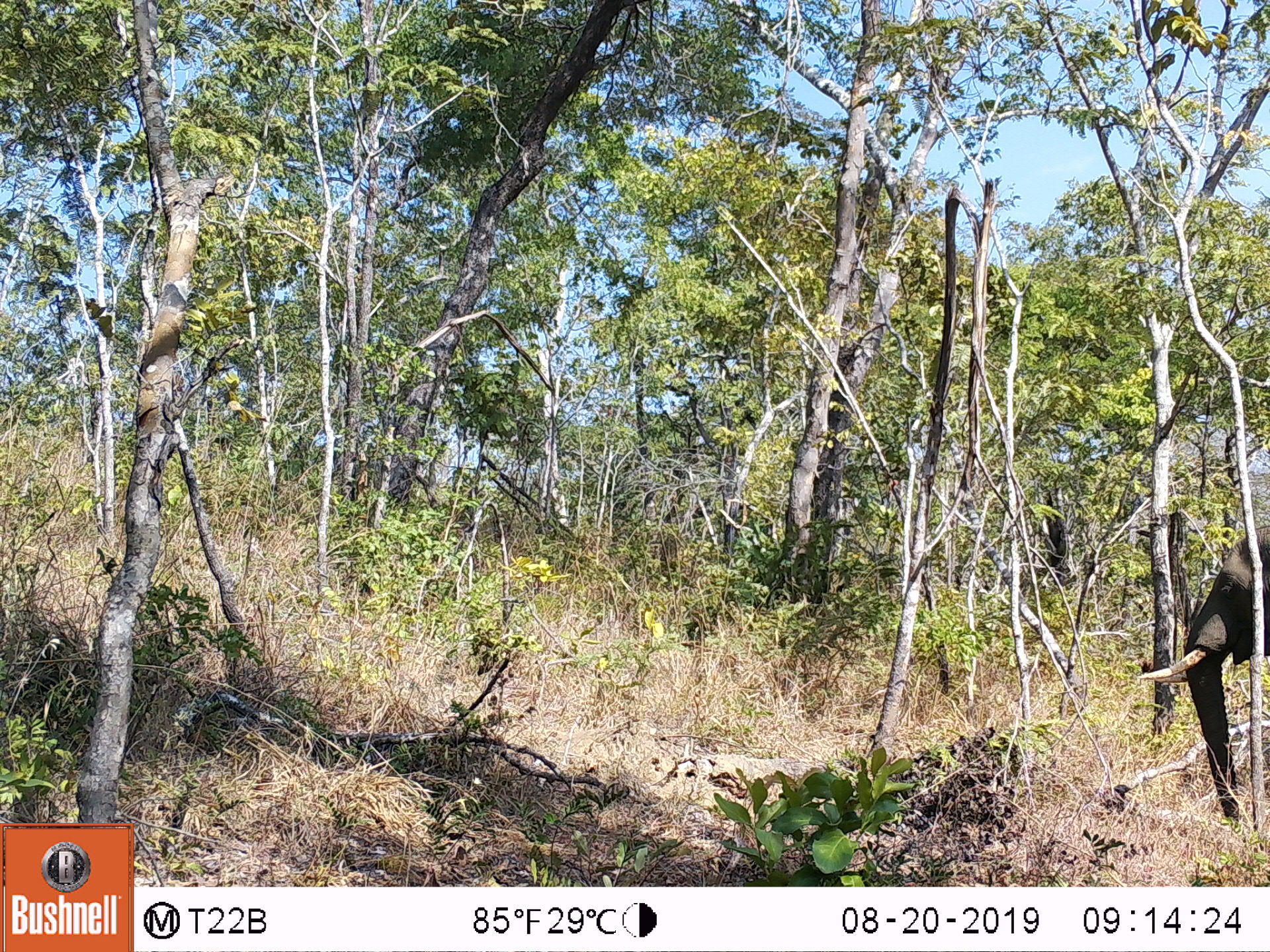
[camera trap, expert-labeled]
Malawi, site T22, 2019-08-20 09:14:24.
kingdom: Animalia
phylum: Chordata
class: Mammalia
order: Proboscidea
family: Elephantidae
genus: Loxodonta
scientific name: Loxodonta africana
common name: african savanna elephant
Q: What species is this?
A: African savanna elephant (Loxodonta africana).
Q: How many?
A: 1.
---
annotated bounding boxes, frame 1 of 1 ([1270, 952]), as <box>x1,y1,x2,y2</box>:
african savanna elephant: <box>1125,519,1267,834</box>